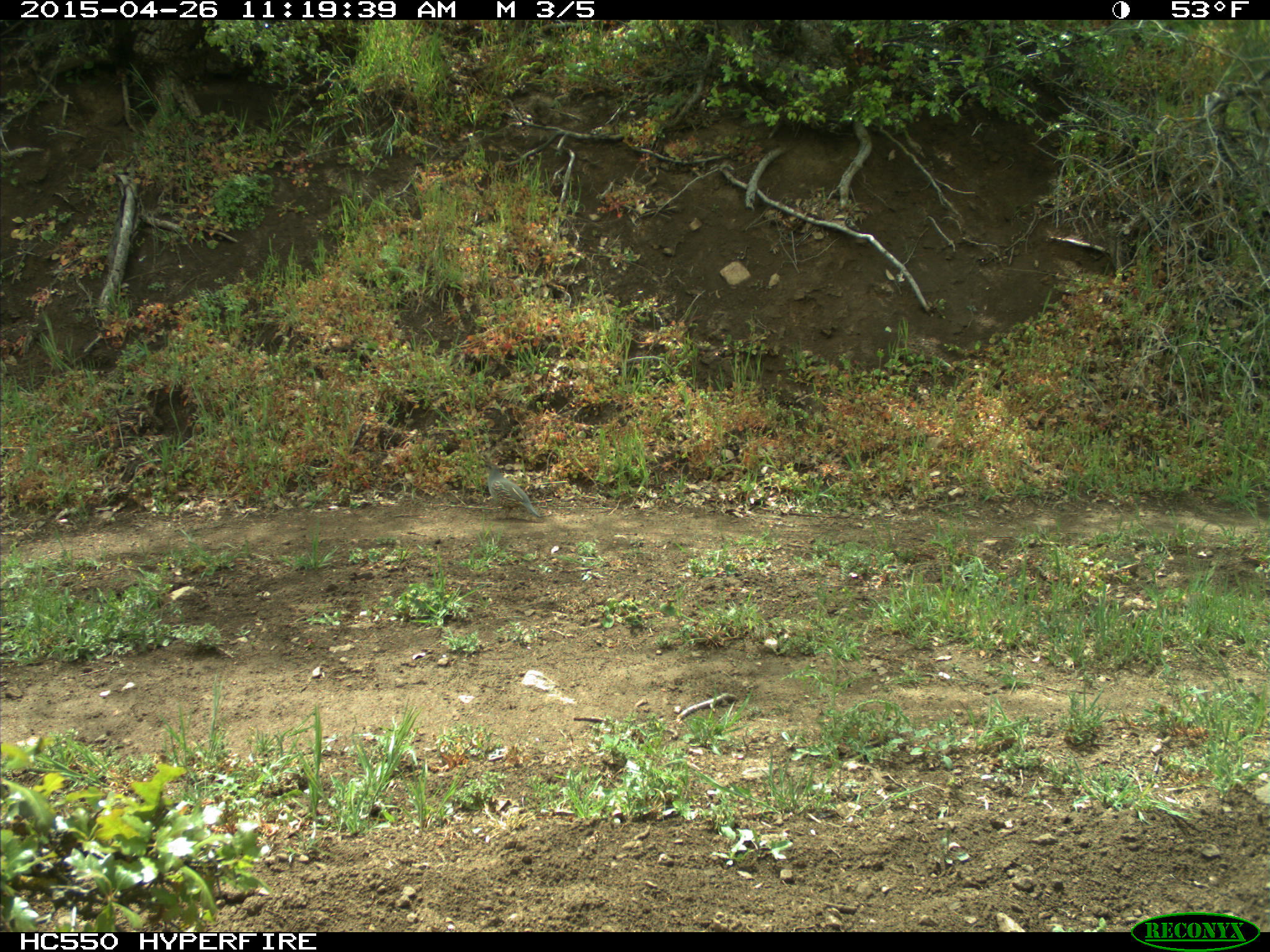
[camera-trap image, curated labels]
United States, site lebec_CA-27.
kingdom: Animalia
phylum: Chordata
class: Aves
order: Galliformes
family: Odontophoridae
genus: Callipepla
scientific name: Callipepla californica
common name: california quail